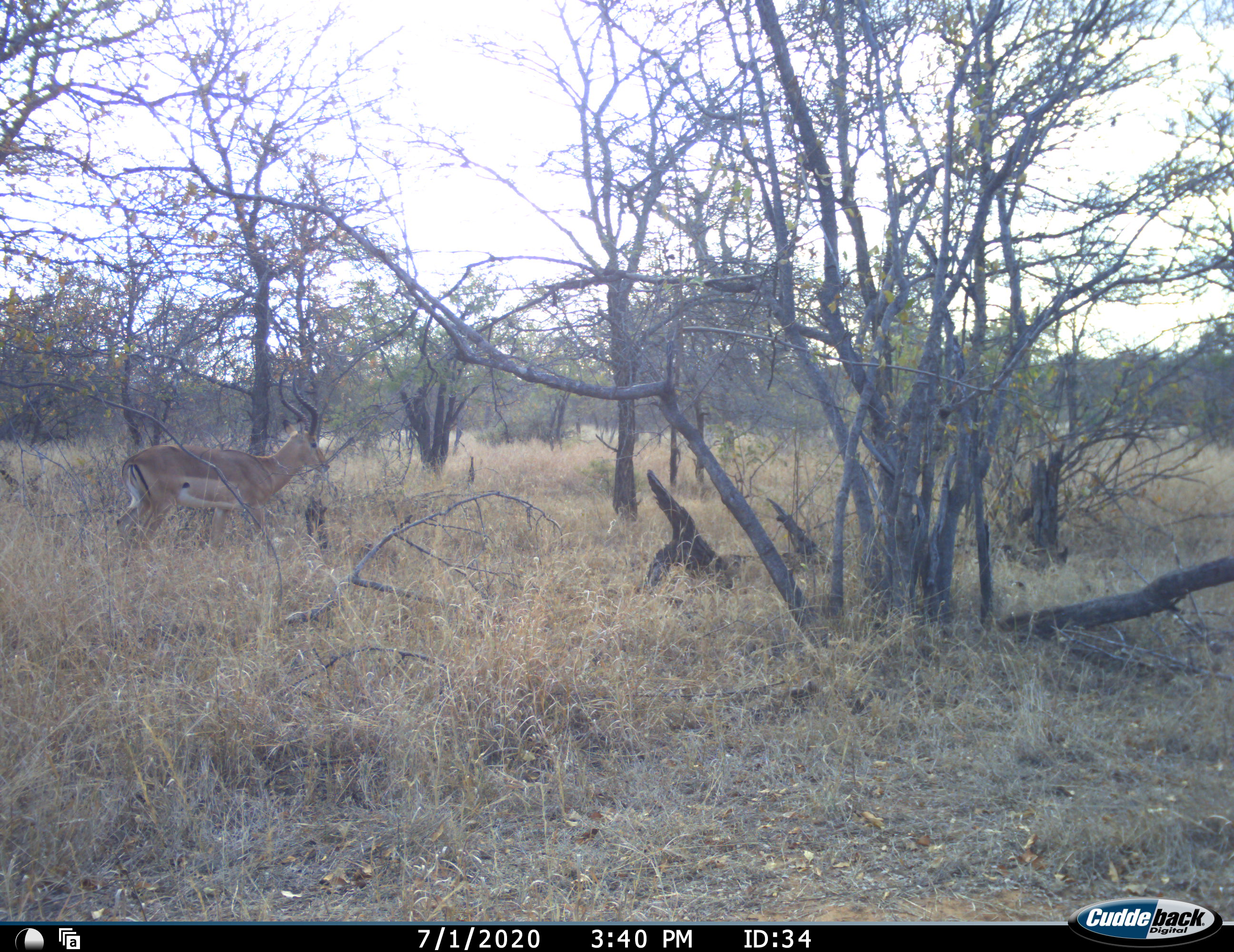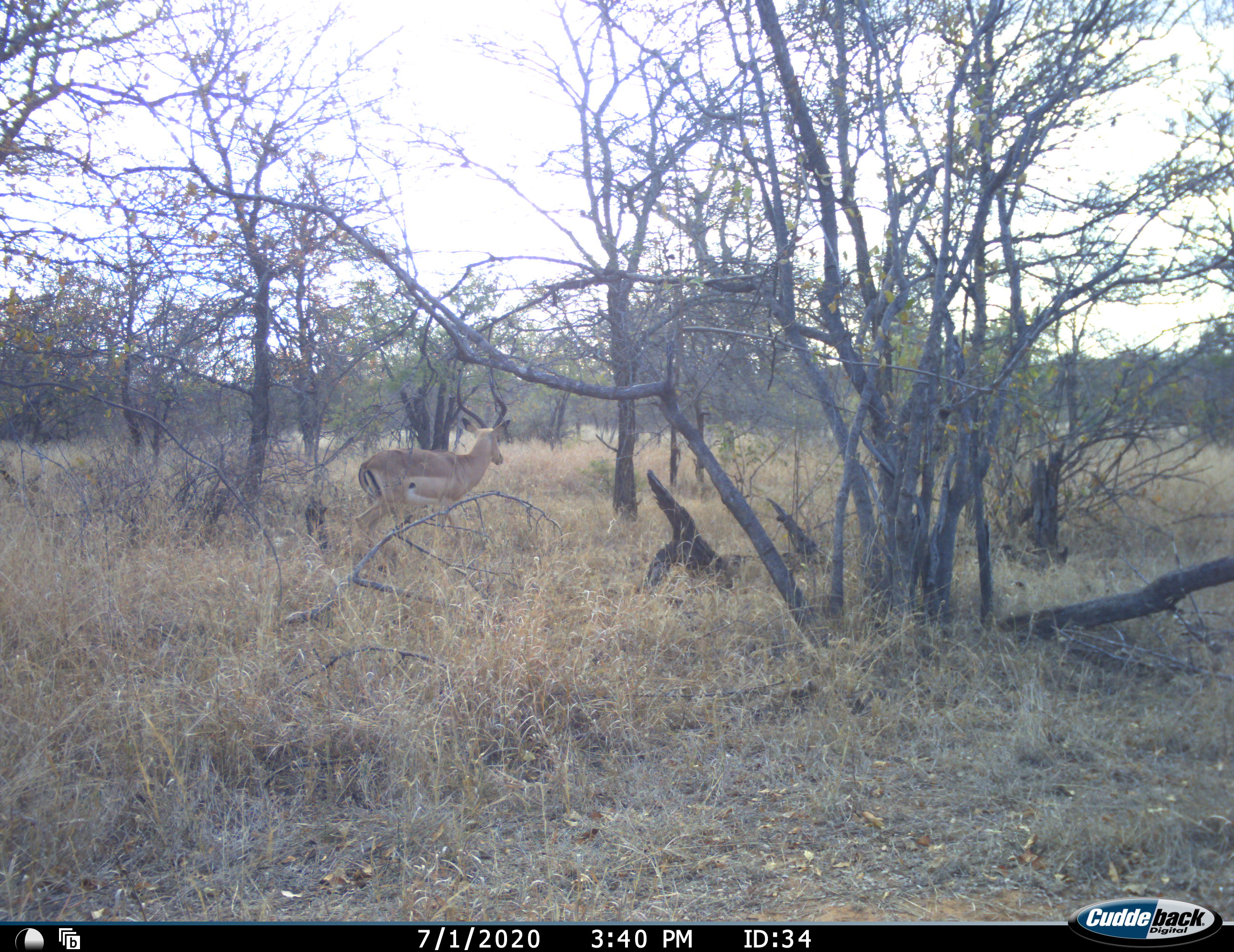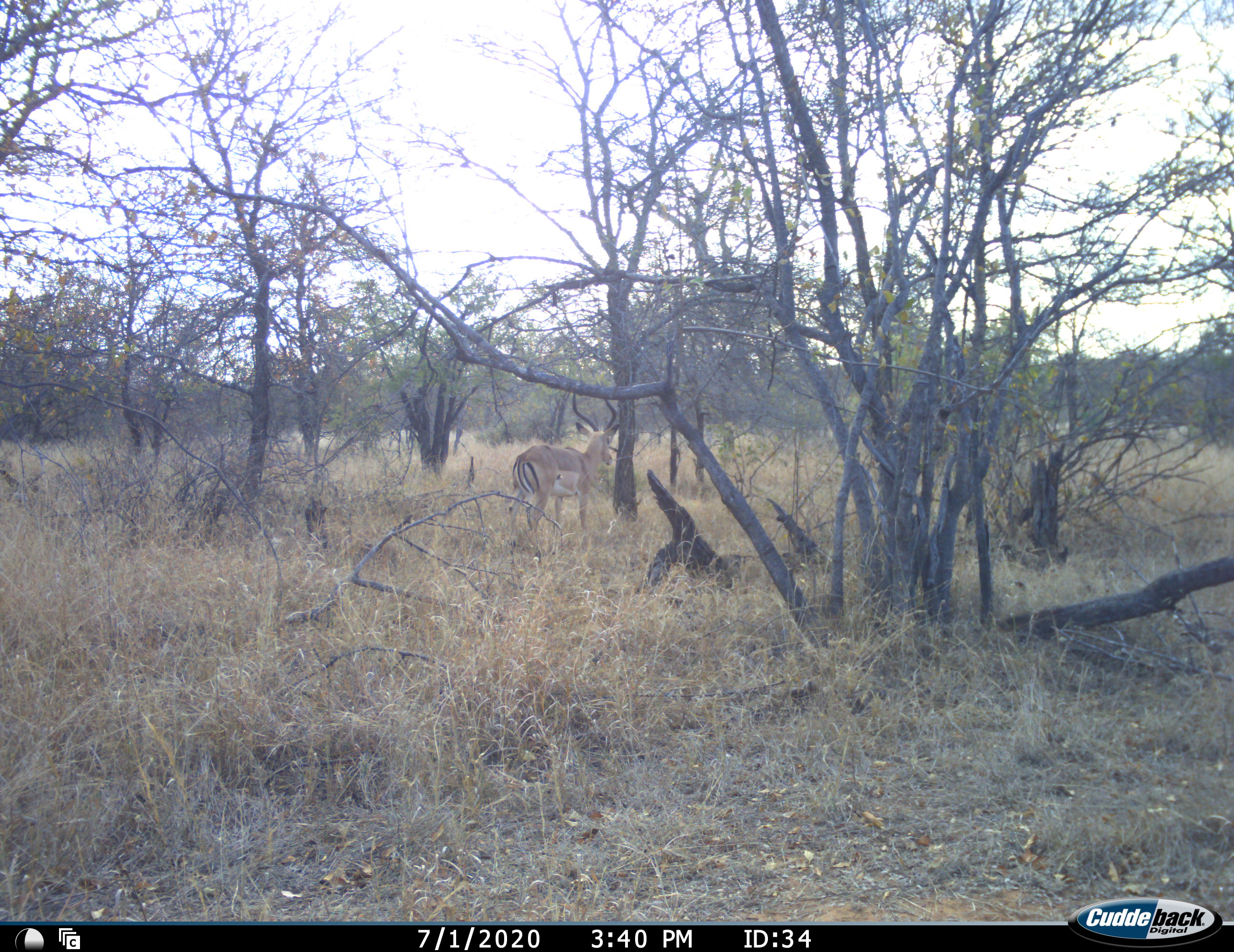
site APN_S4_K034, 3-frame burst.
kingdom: Animalia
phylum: Chordata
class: Mammalia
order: Artiodactyla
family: Bovidae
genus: Aepyceros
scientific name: Aepyceros melampus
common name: impala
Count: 1.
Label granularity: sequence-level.